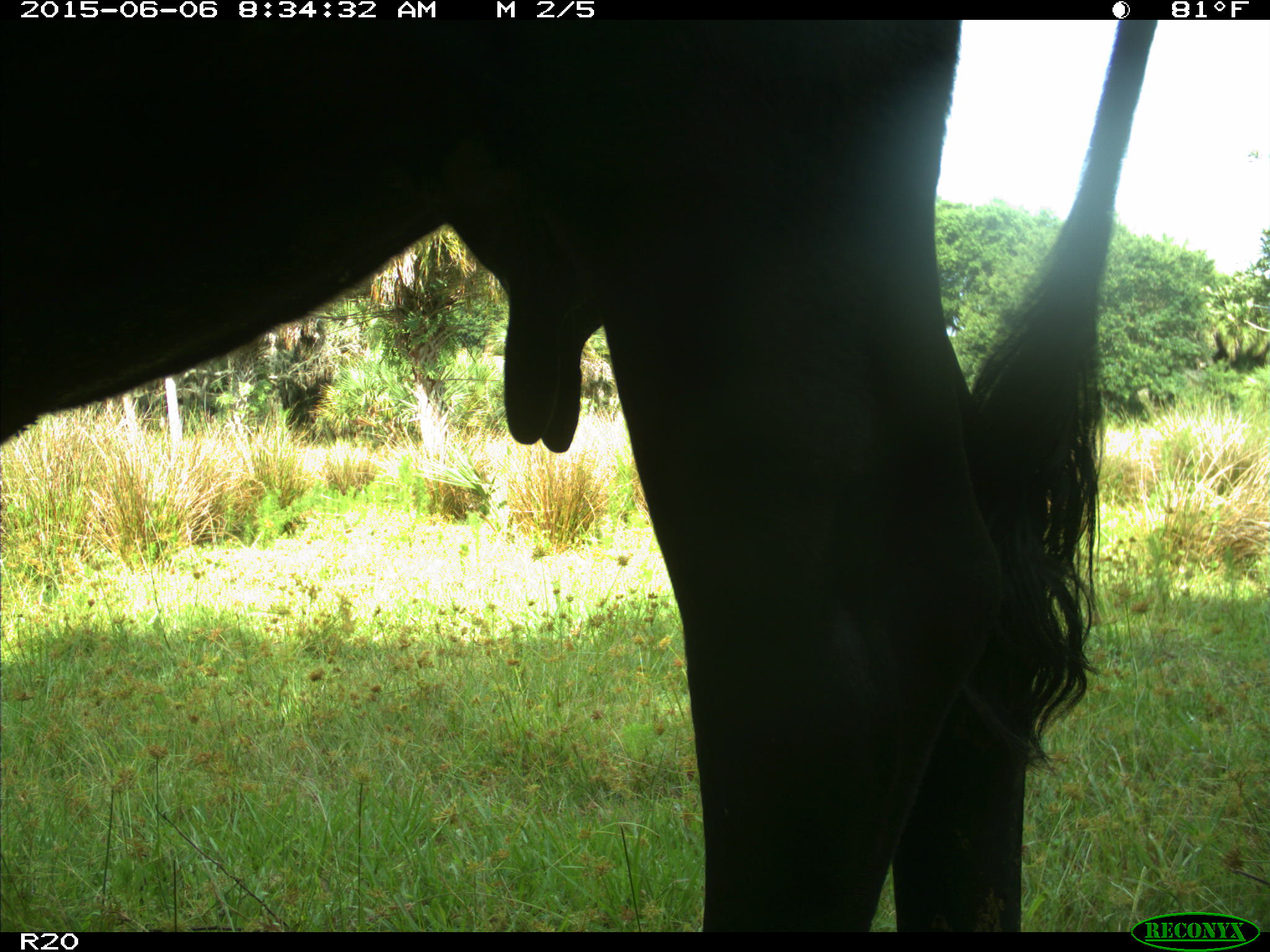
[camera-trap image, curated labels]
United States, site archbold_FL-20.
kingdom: Animalia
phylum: Chordata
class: Mammalia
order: Artiodactyla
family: Bovidae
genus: Bos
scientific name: Bos taurus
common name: domestic cow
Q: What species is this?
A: Bos taurus (domestic cow).